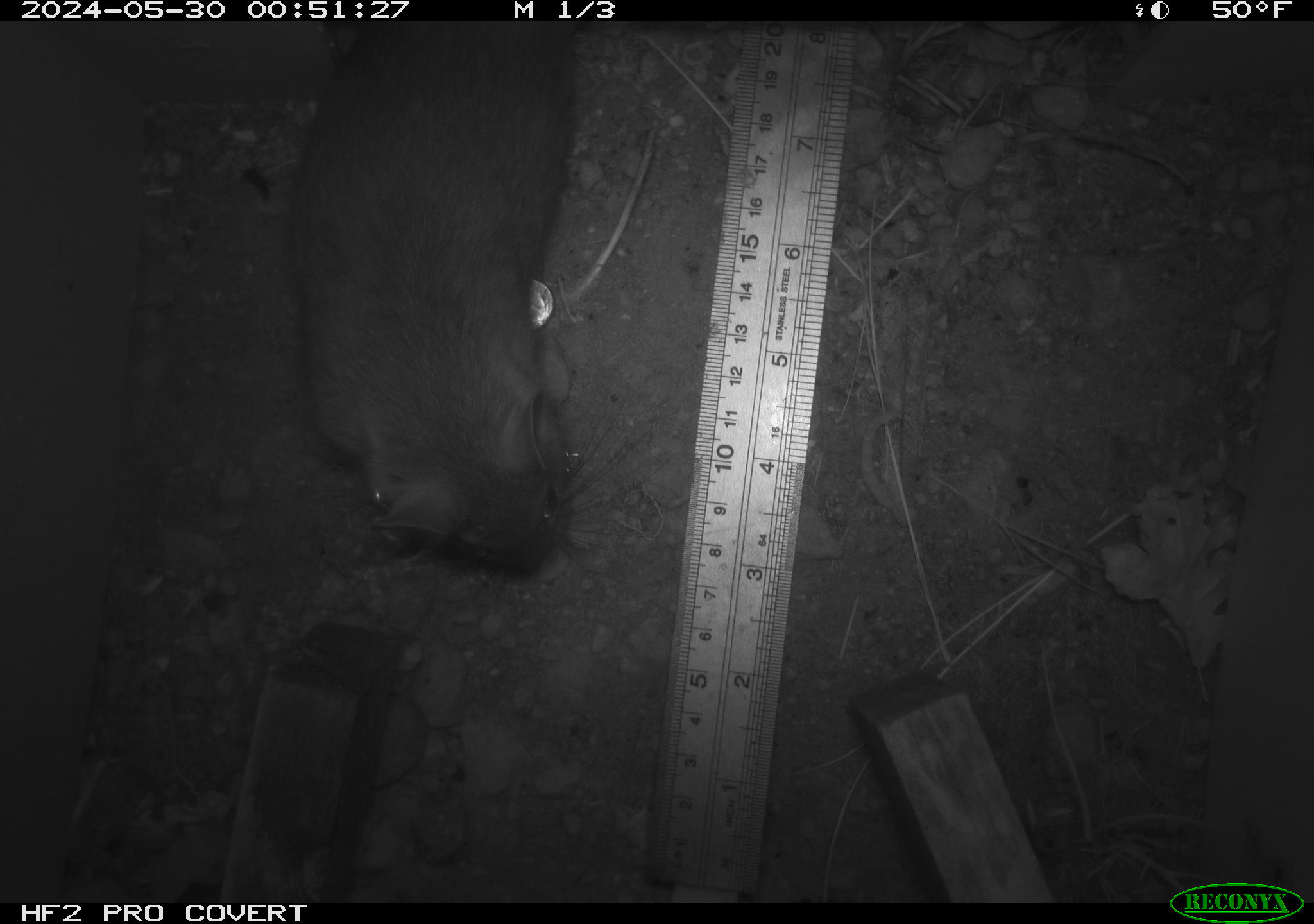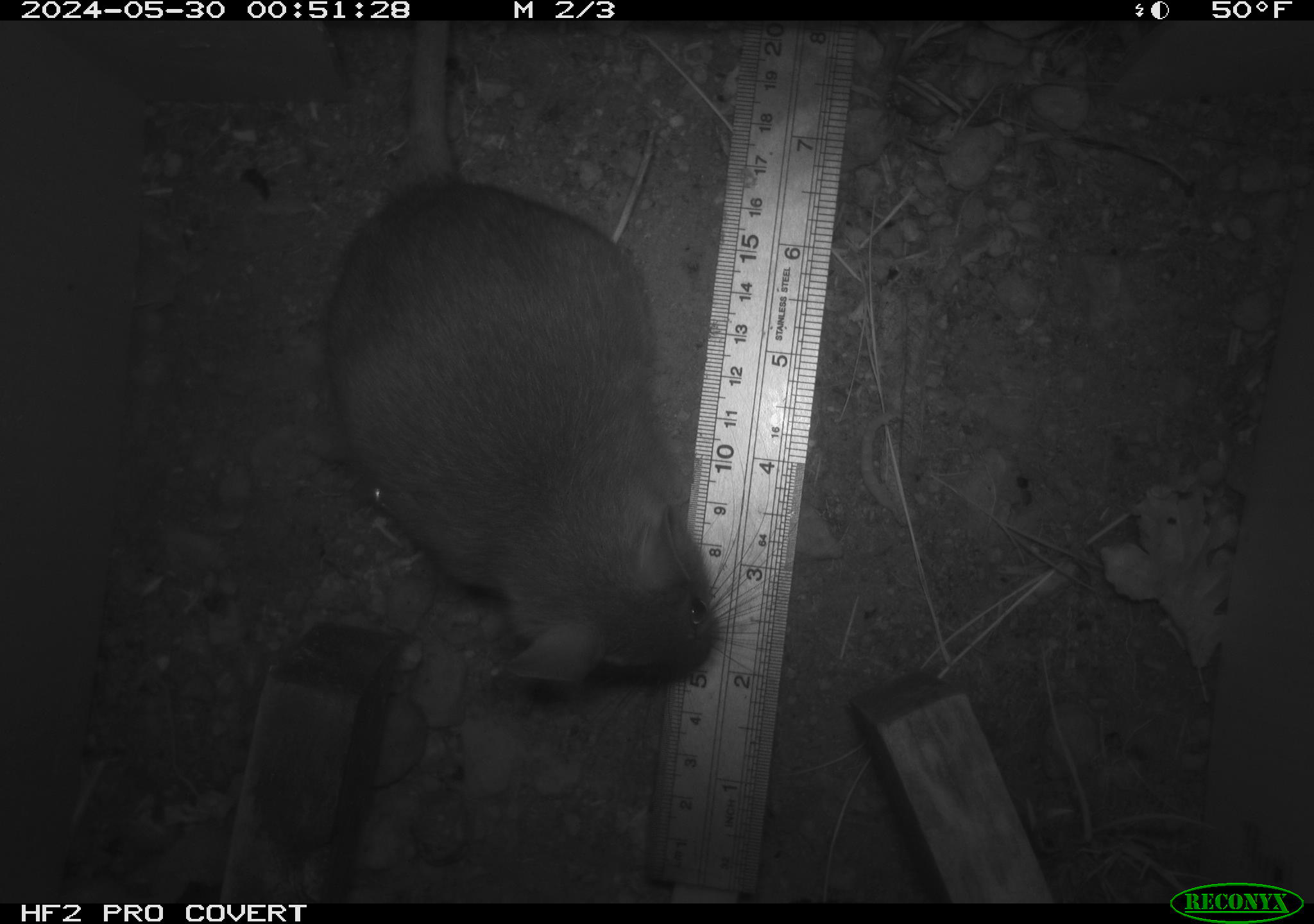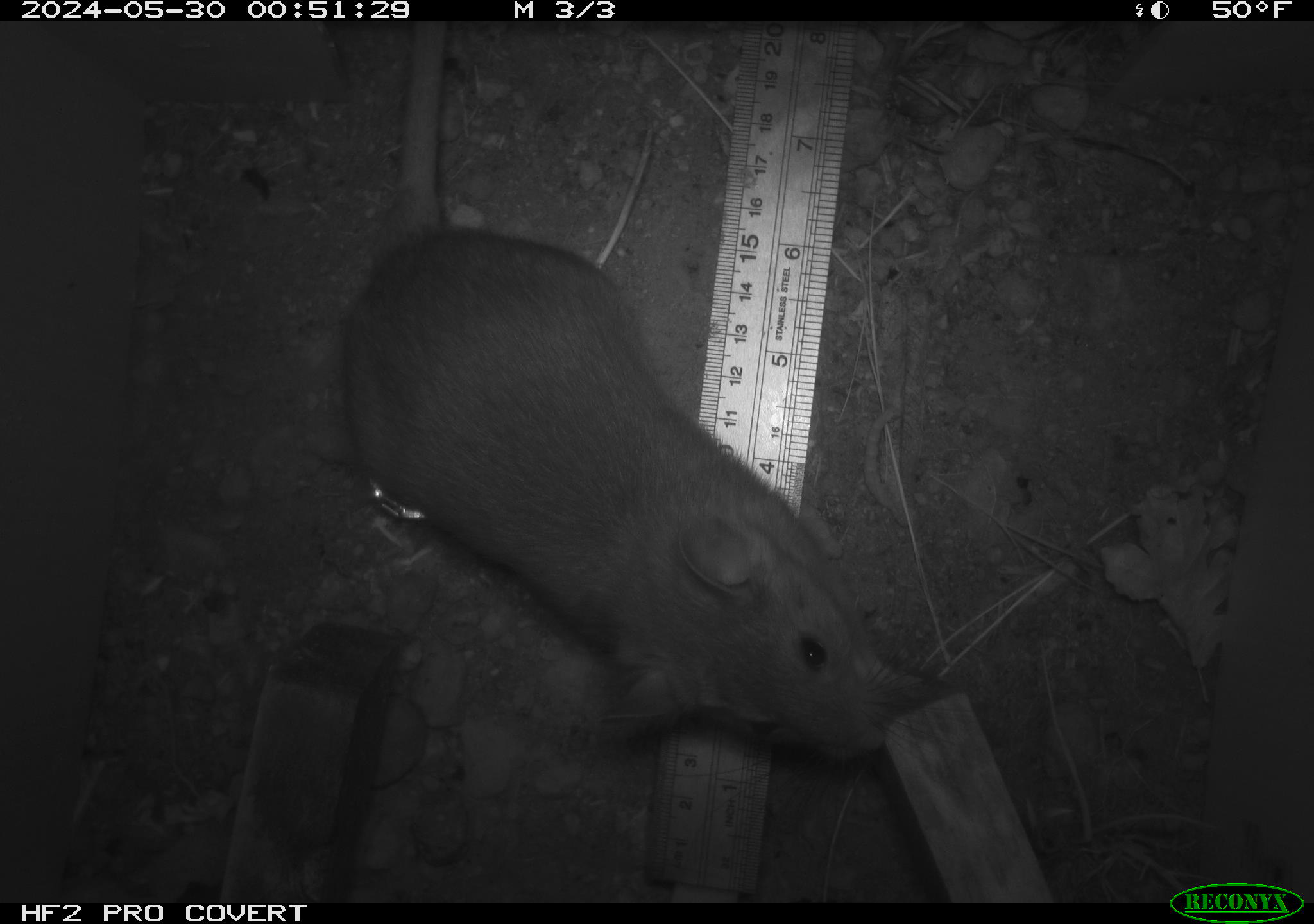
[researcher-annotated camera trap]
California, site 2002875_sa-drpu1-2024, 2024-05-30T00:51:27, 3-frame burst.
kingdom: Animalia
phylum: Chordata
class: Mammalia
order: Rodentia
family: Cricetidae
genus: Neotoma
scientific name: Neotoma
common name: pack rat or woodrat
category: neotoma species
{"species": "neotoma species (pack rat or woodrat) (Neotoma)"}